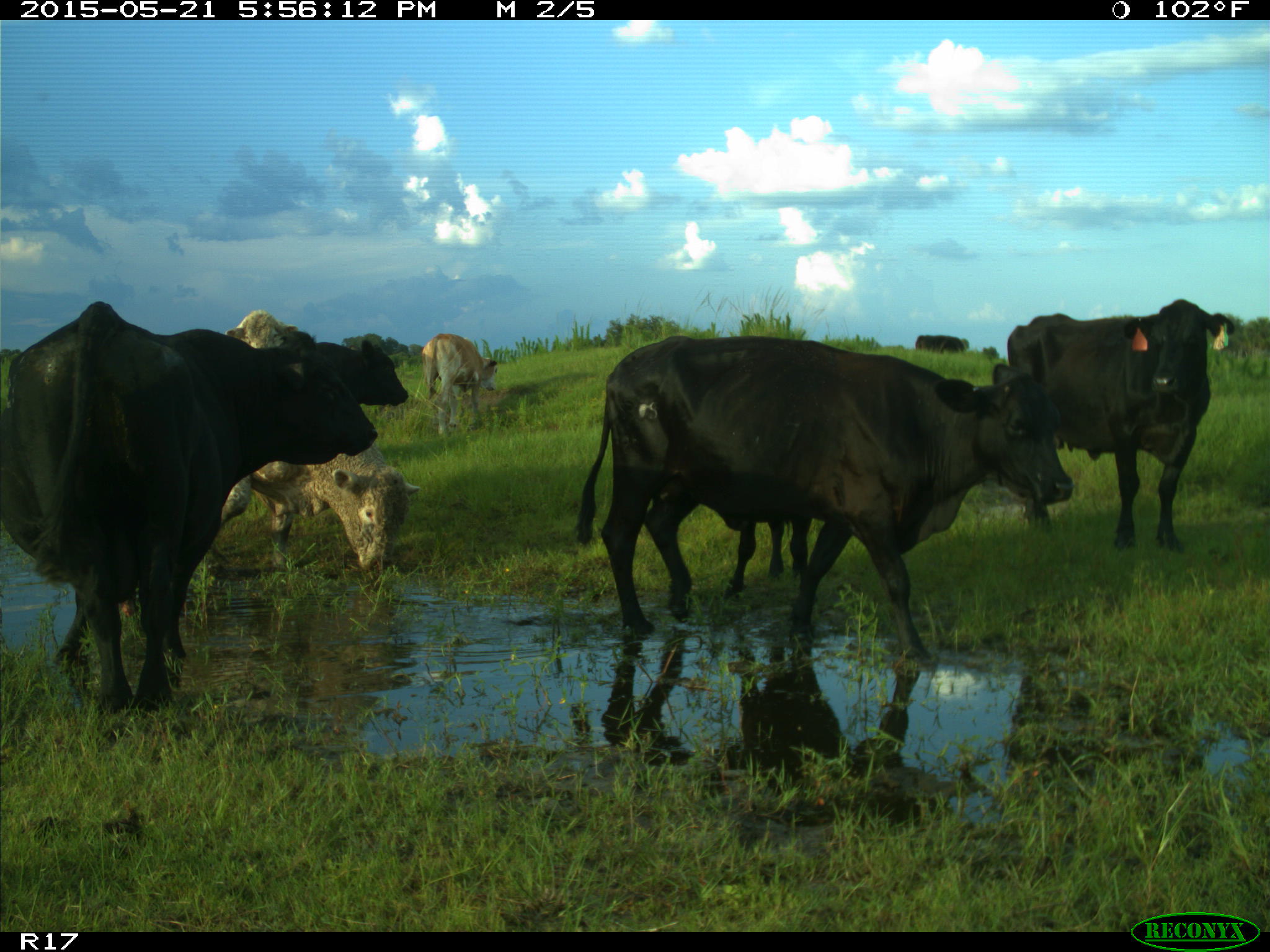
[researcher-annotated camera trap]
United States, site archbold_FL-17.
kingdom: Animalia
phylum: Chordata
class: Mammalia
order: Artiodactyla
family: Bovidae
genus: Bos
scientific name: Bos taurus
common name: domestic cow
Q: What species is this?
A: Bos taurus (domestic cow).